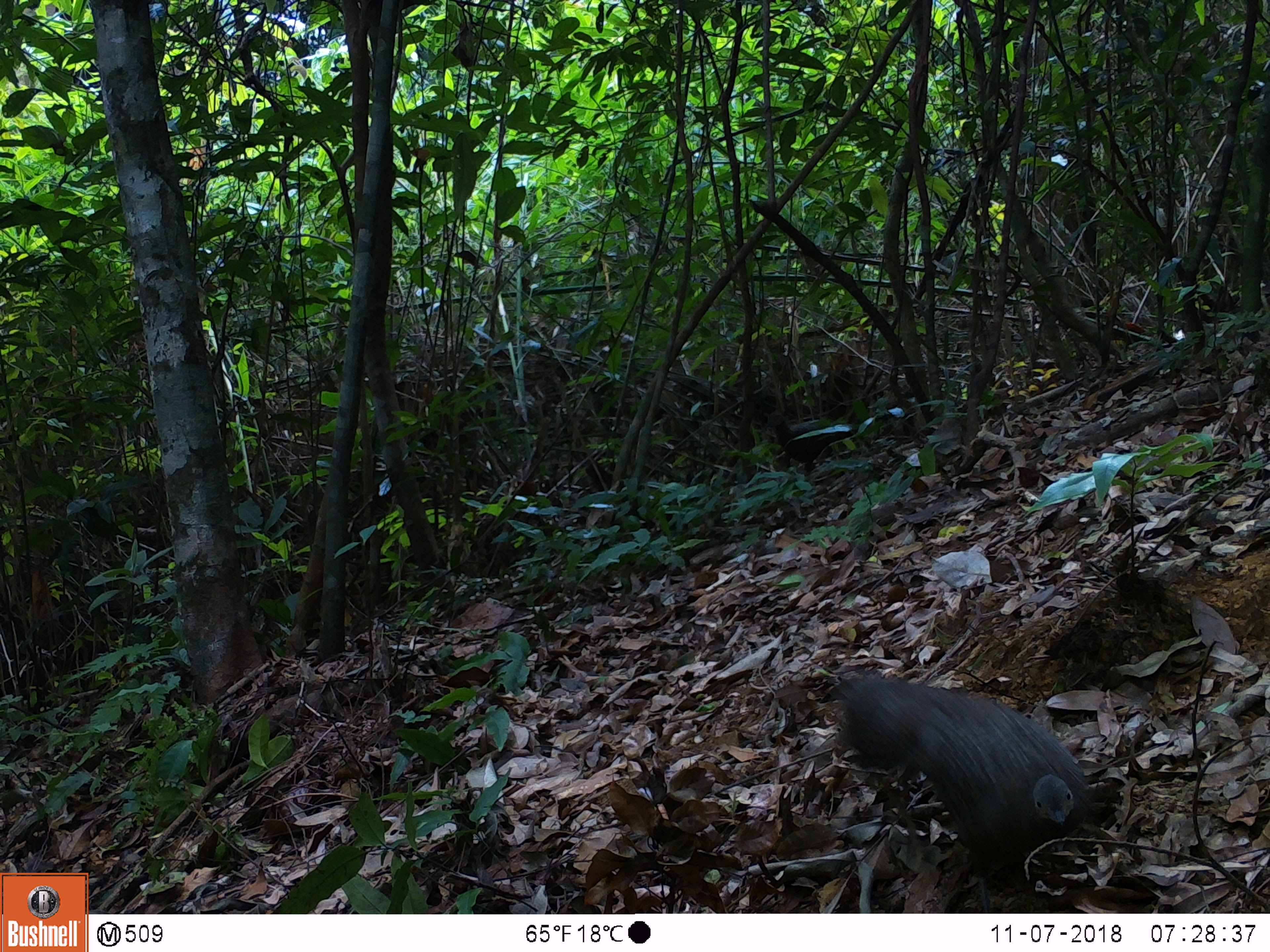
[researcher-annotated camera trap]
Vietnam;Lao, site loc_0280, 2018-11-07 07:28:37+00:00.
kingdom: Animalia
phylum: Chordata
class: Aves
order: Galliformes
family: Phasianidae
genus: Polyplectron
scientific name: Polyplectron bicalcaratum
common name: gray peacock-pheasant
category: grey peacock pheasant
Grey peacock pheasant (gray peacock-pheasant) (Polyplectron bicalcaratum). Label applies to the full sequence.